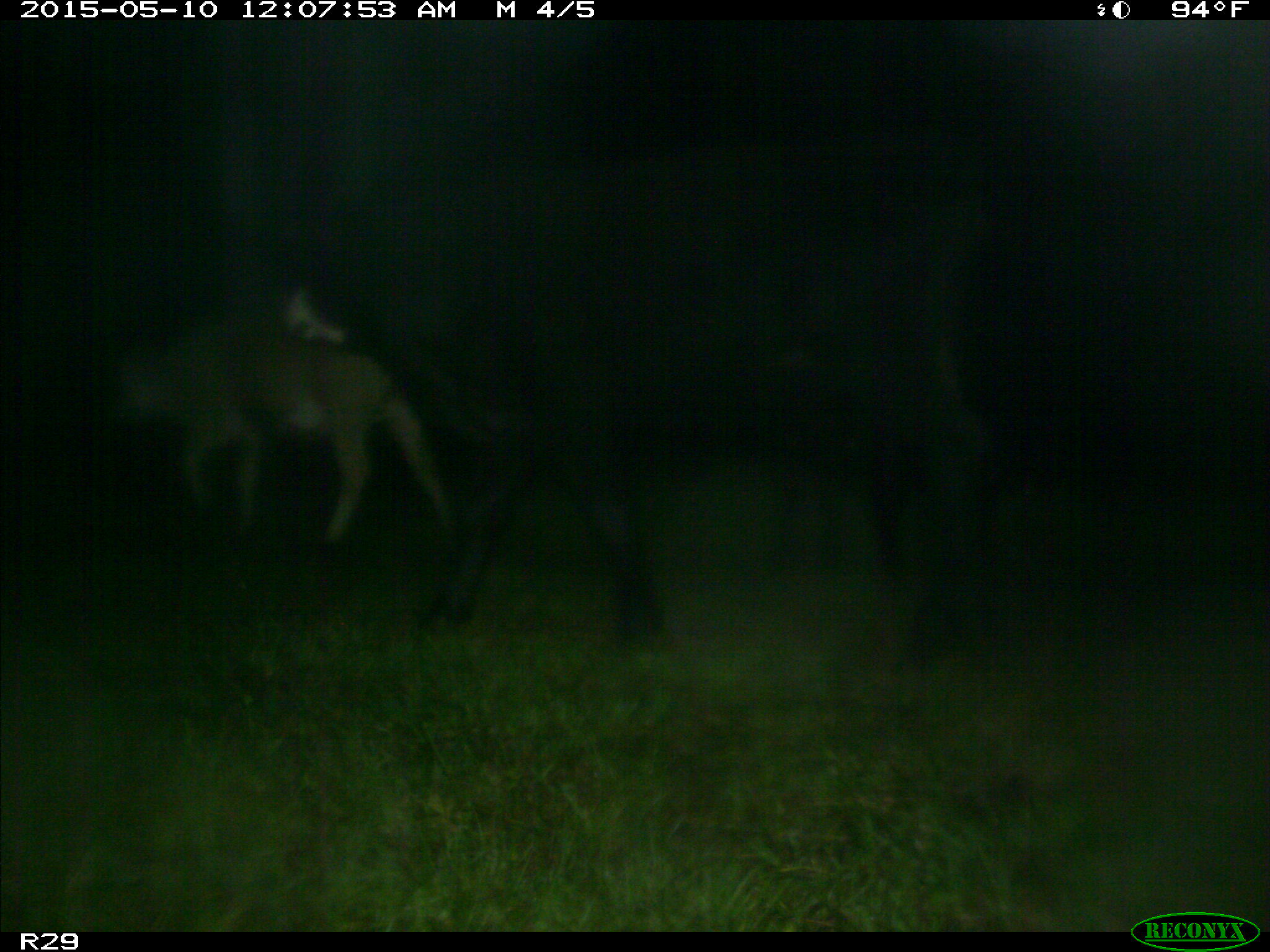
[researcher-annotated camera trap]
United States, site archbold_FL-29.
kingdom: Animalia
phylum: Chordata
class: Mammalia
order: Artiodactyla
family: Bovidae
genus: Bos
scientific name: Bos taurus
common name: domestic cow